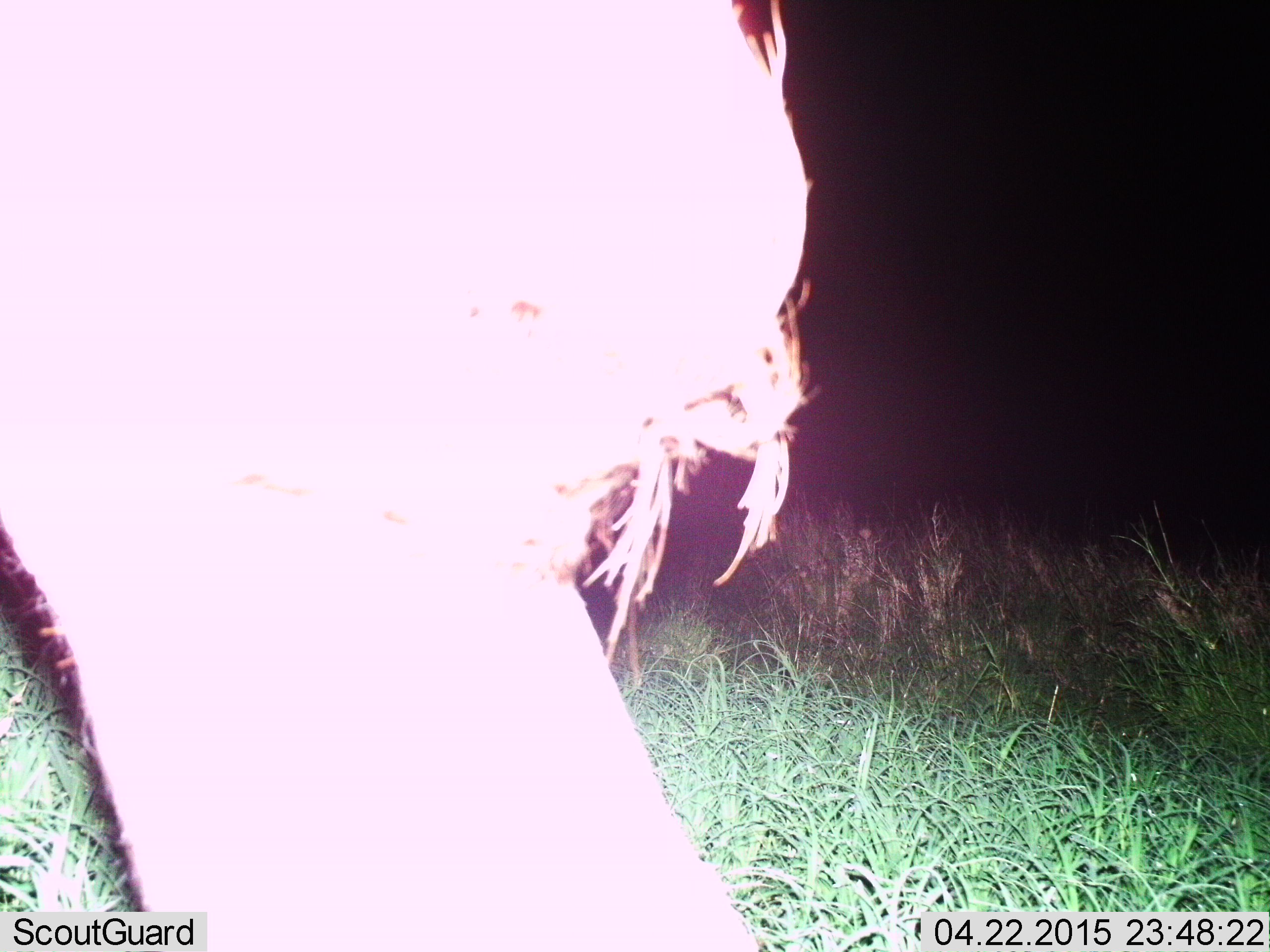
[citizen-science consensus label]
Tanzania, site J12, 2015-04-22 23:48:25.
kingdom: Animalia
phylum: Chordata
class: Mammalia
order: Artiodactyla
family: Bovidae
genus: Connochaetes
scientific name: Connochaetes taurinus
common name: blue wildebeest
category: wildebeest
Wildebeest (blue wildebeest) (Connochaetes taurinus), count 1. Behavior (volunteer vote fractions): standing 100%, resting 0%, moving 0%, interacting 0%. Young present (vote fraction): 0%. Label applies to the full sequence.